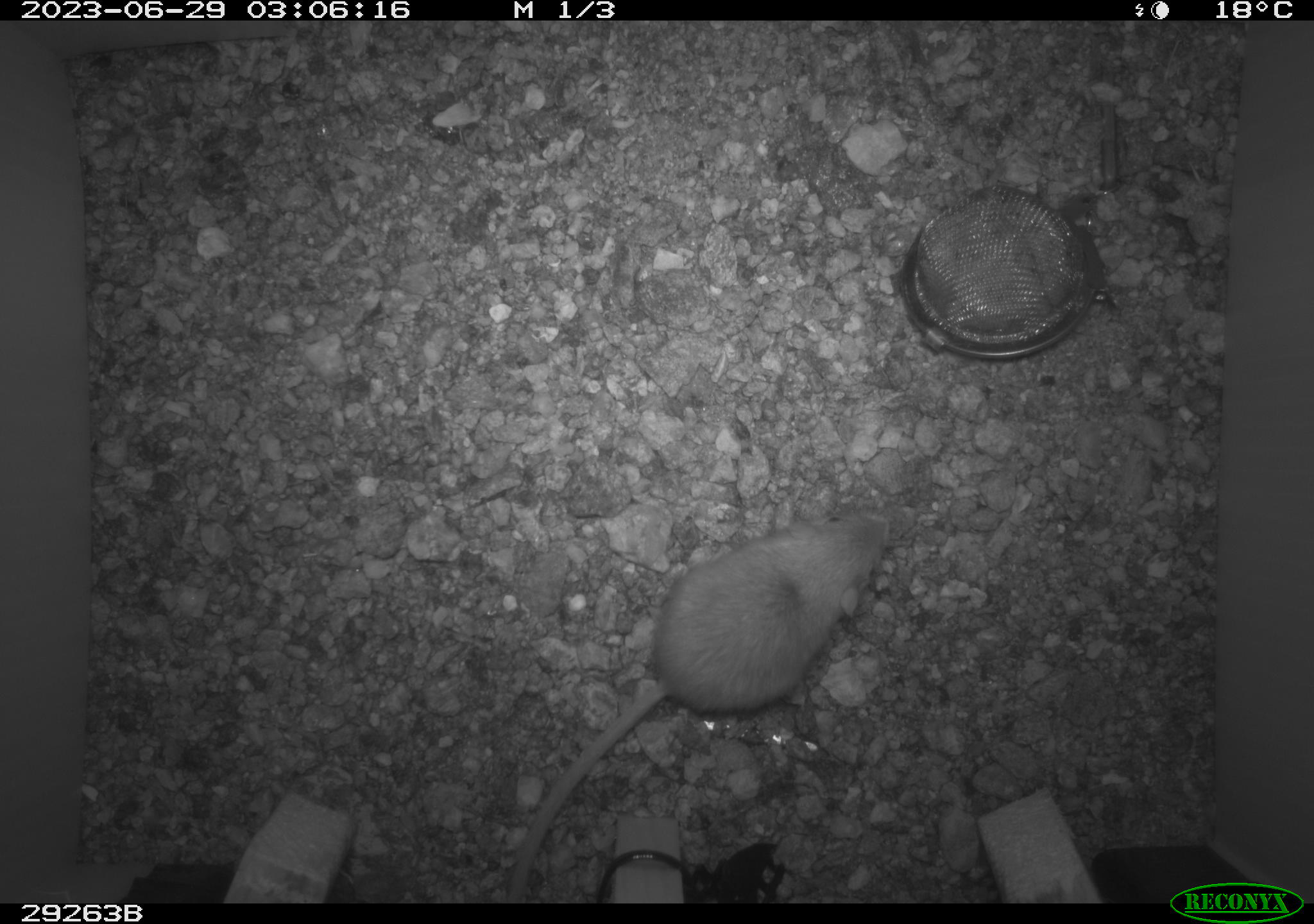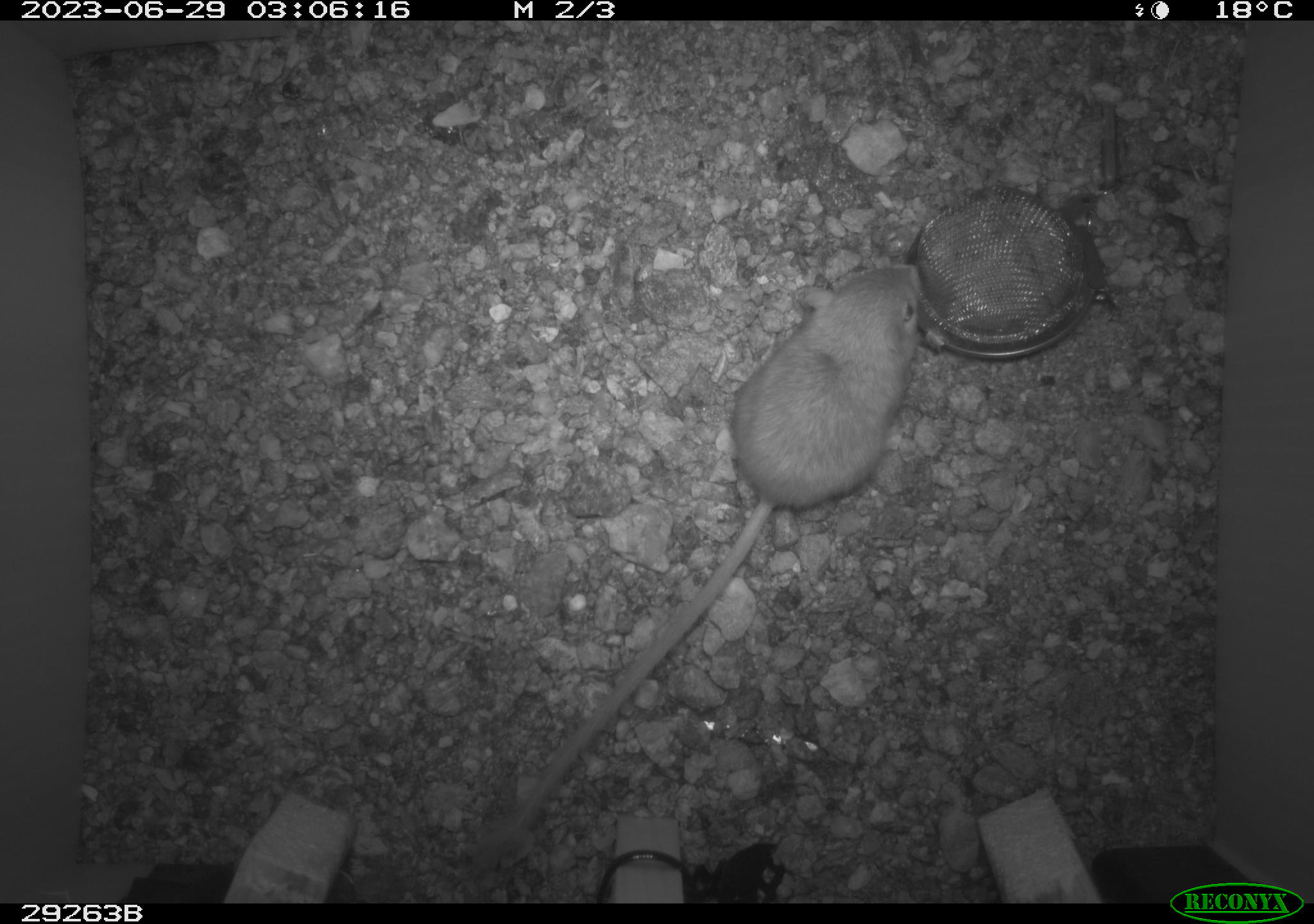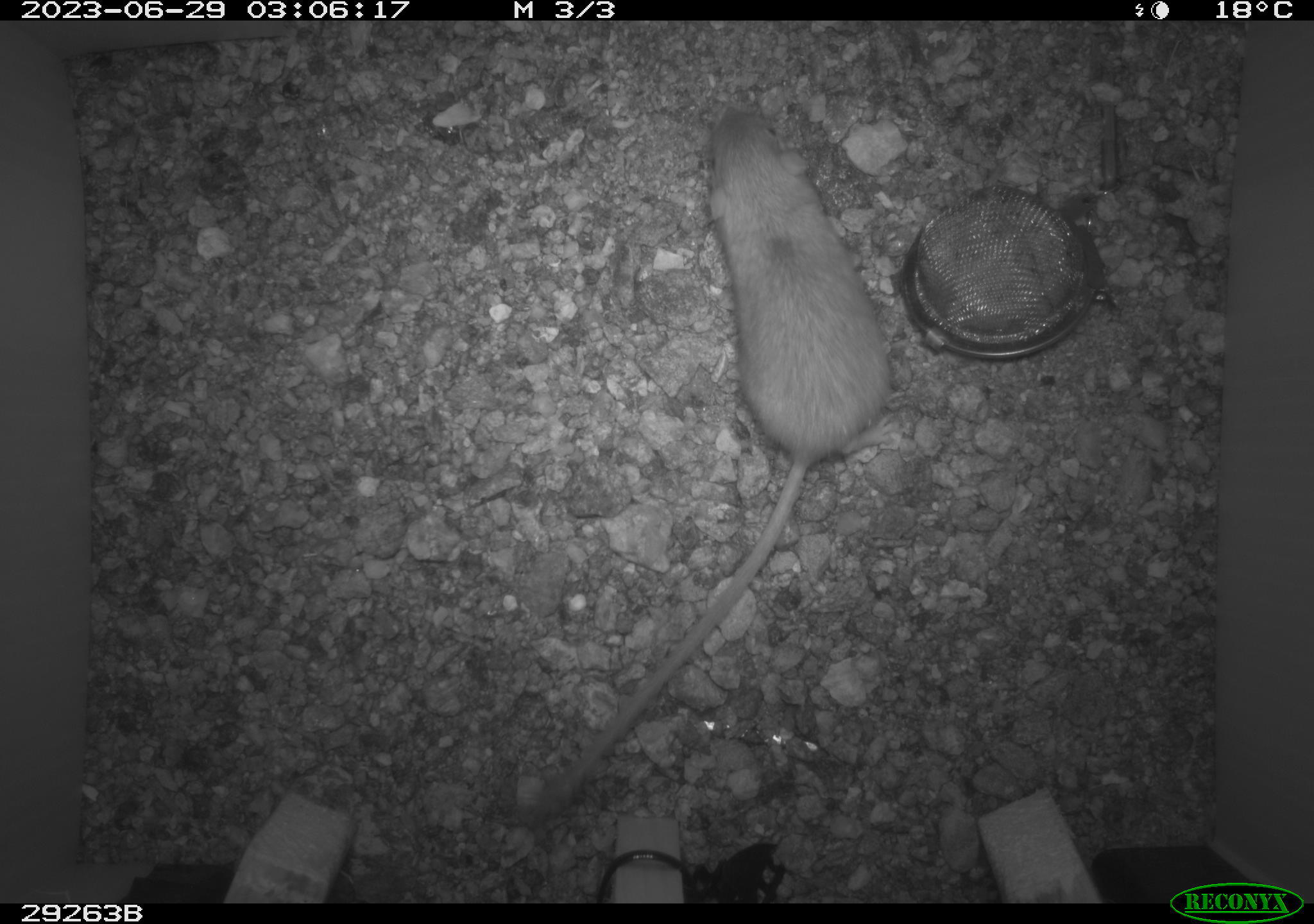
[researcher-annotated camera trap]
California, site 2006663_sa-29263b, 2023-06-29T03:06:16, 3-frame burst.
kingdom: Animalia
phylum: Chordata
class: Mammalia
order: Rodentia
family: Heteromyidae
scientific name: Heteromyidae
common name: kangaroo rats and pocket mice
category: heteromyidae family